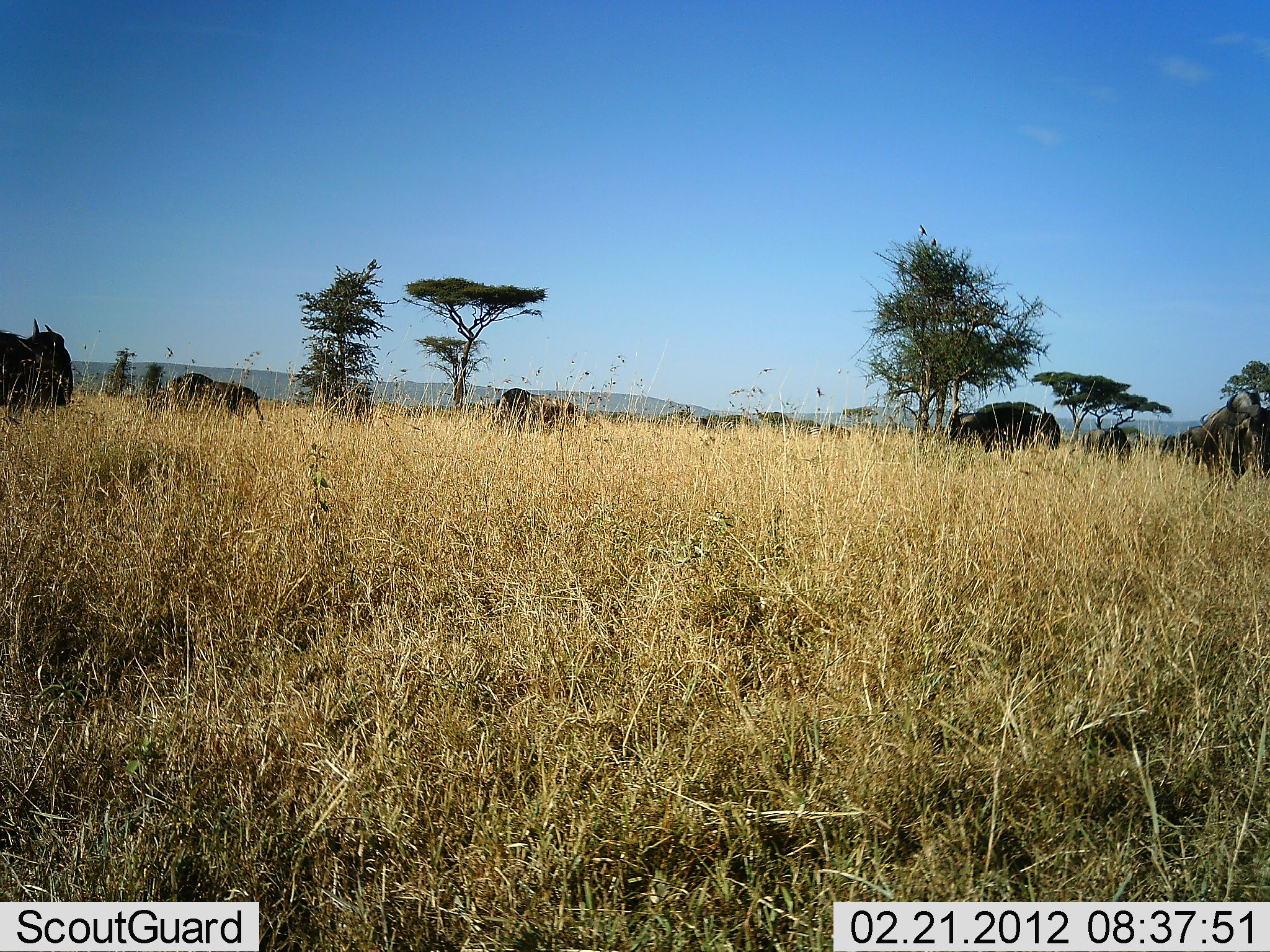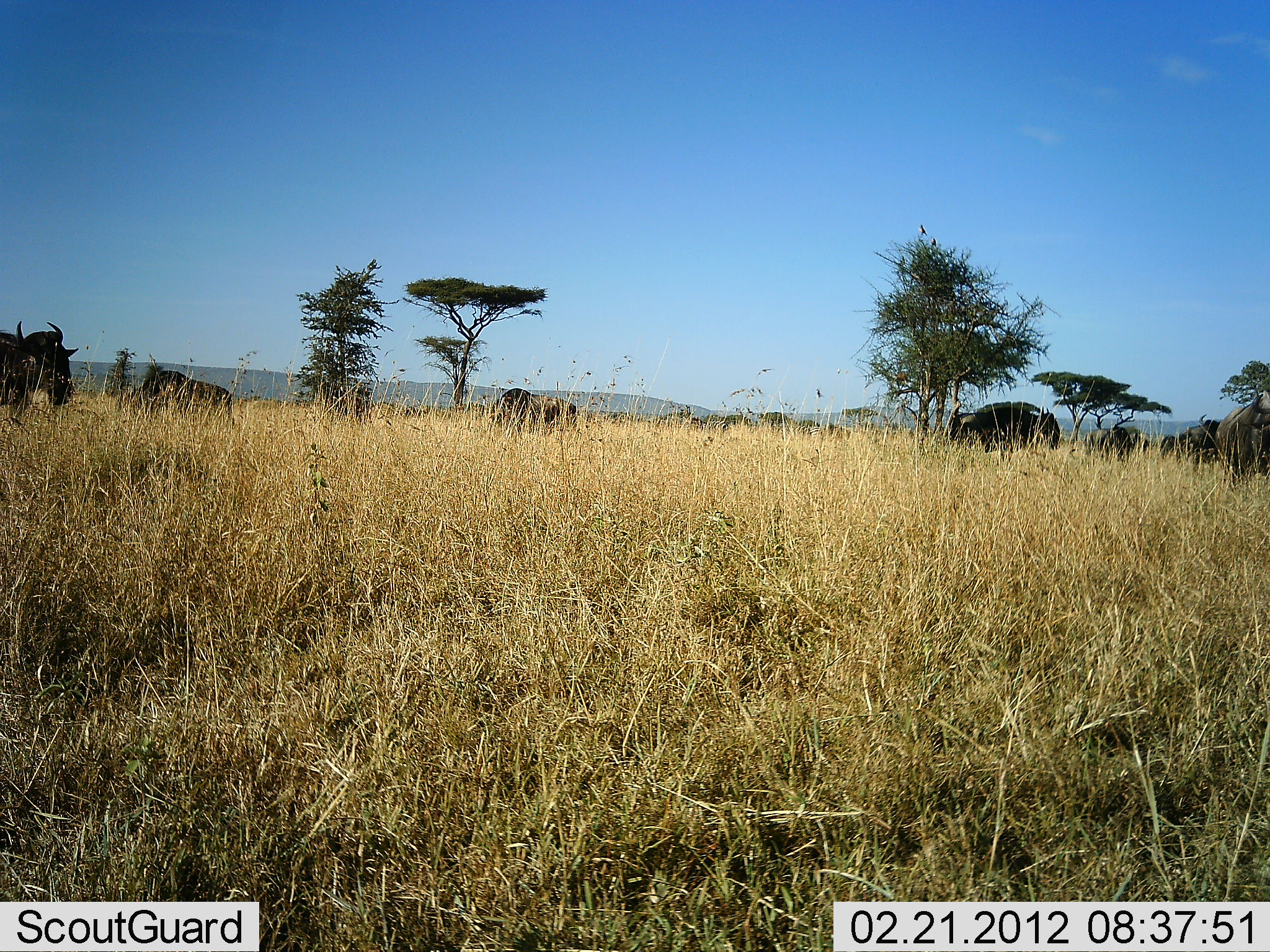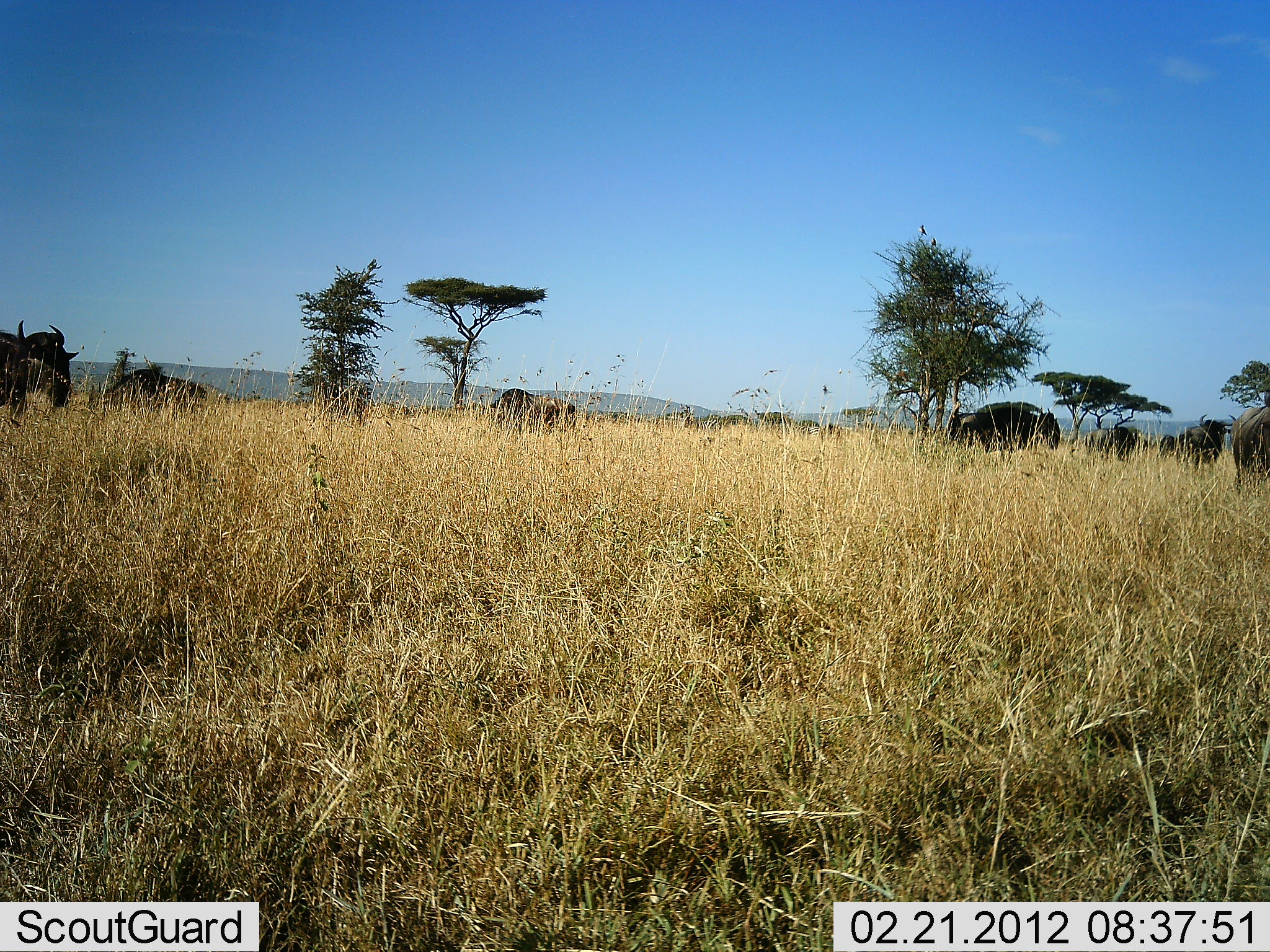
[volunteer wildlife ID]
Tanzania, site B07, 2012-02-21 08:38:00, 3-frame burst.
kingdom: Animalia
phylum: Chordata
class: Mammalia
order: Artiodactyla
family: Bovidae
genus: Connochaetes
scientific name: Connochaetes taurinus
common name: blue wildebeest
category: wildebeest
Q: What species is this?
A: Wildebeest (blue wildebeest) (Connochaetes taurinus).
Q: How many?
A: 8.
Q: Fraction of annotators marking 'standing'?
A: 53%.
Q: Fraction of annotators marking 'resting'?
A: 6%.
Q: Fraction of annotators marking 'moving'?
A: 53%.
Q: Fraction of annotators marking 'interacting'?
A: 0%.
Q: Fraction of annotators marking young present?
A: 6%.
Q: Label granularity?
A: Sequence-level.